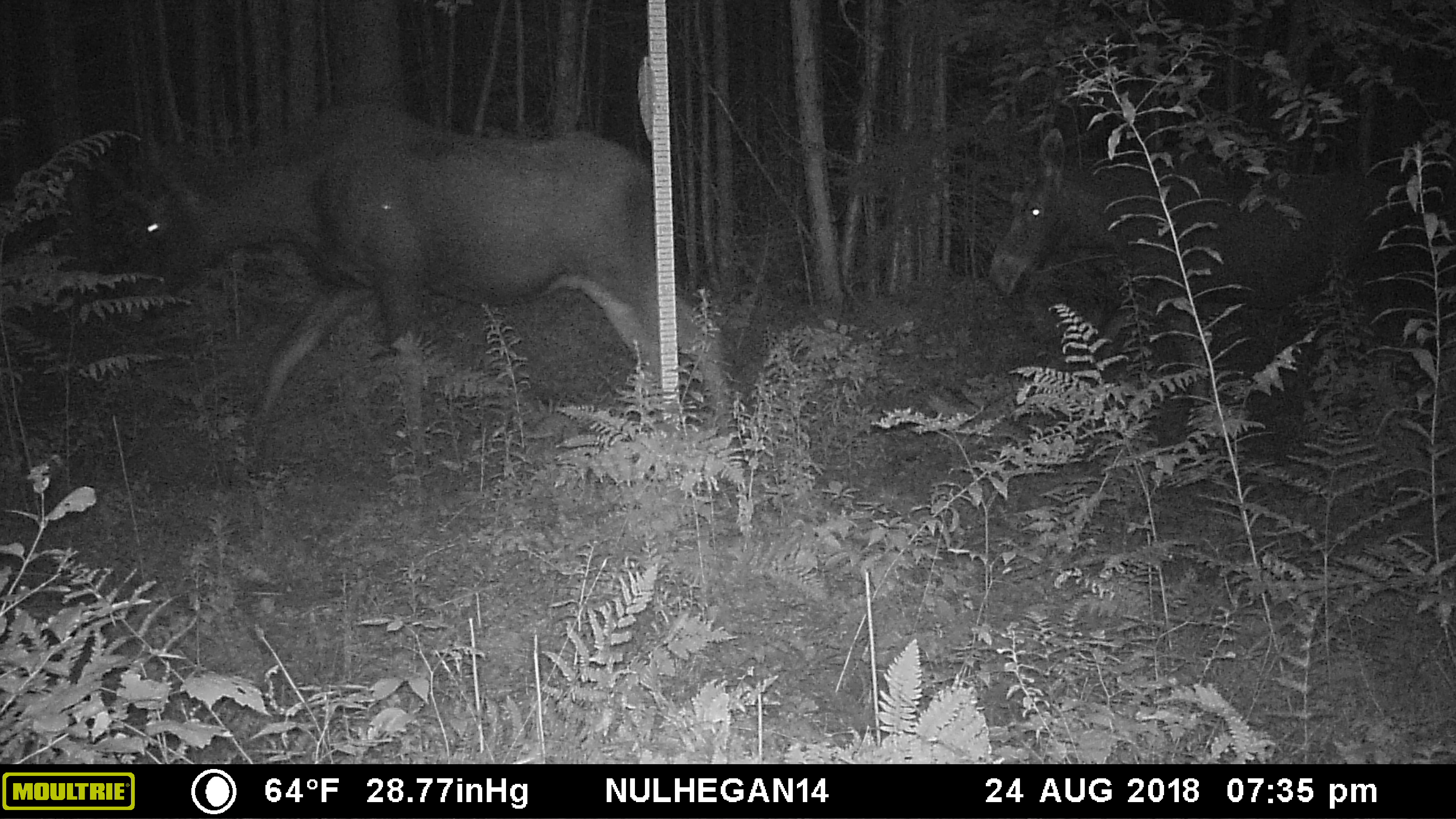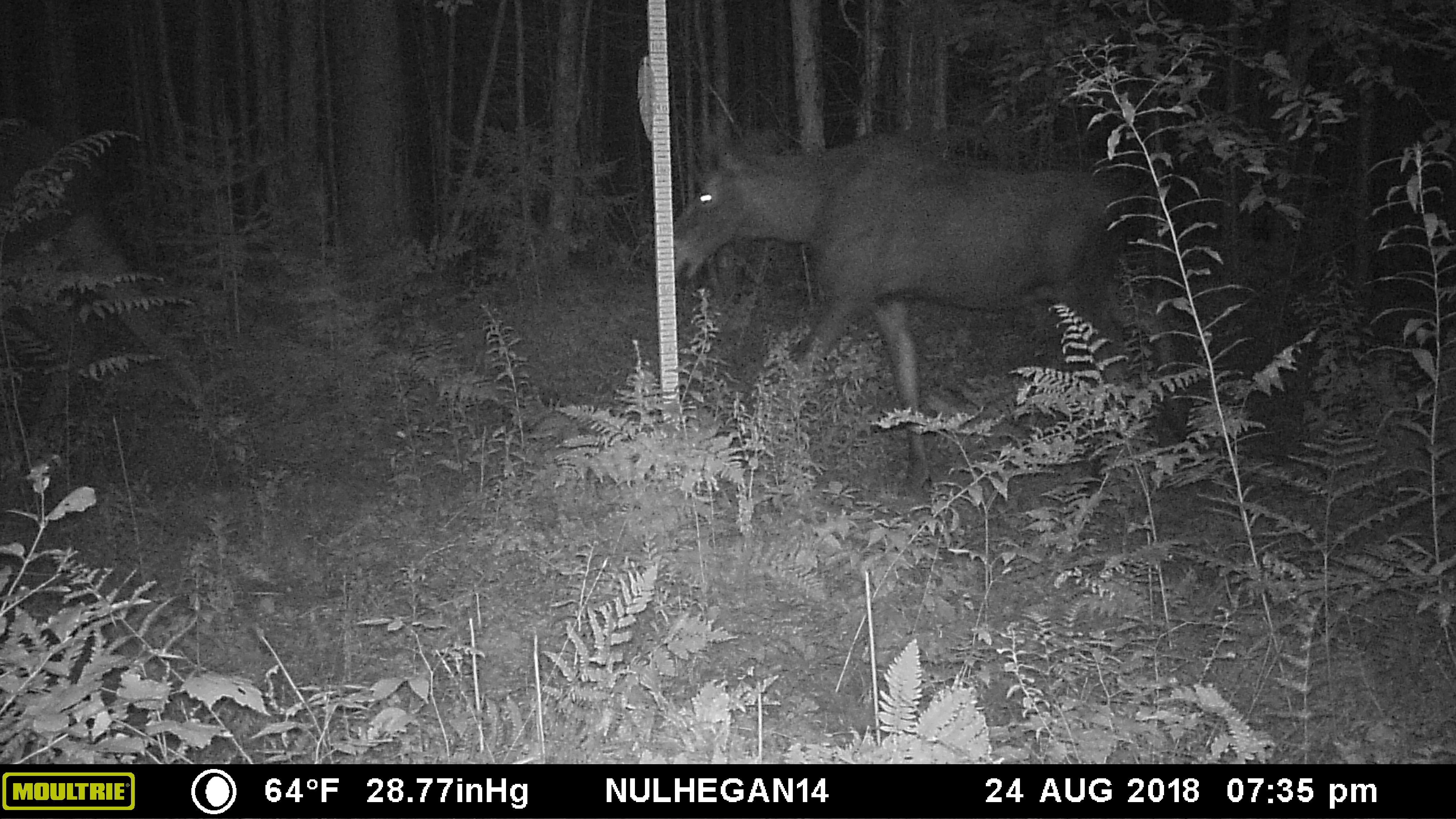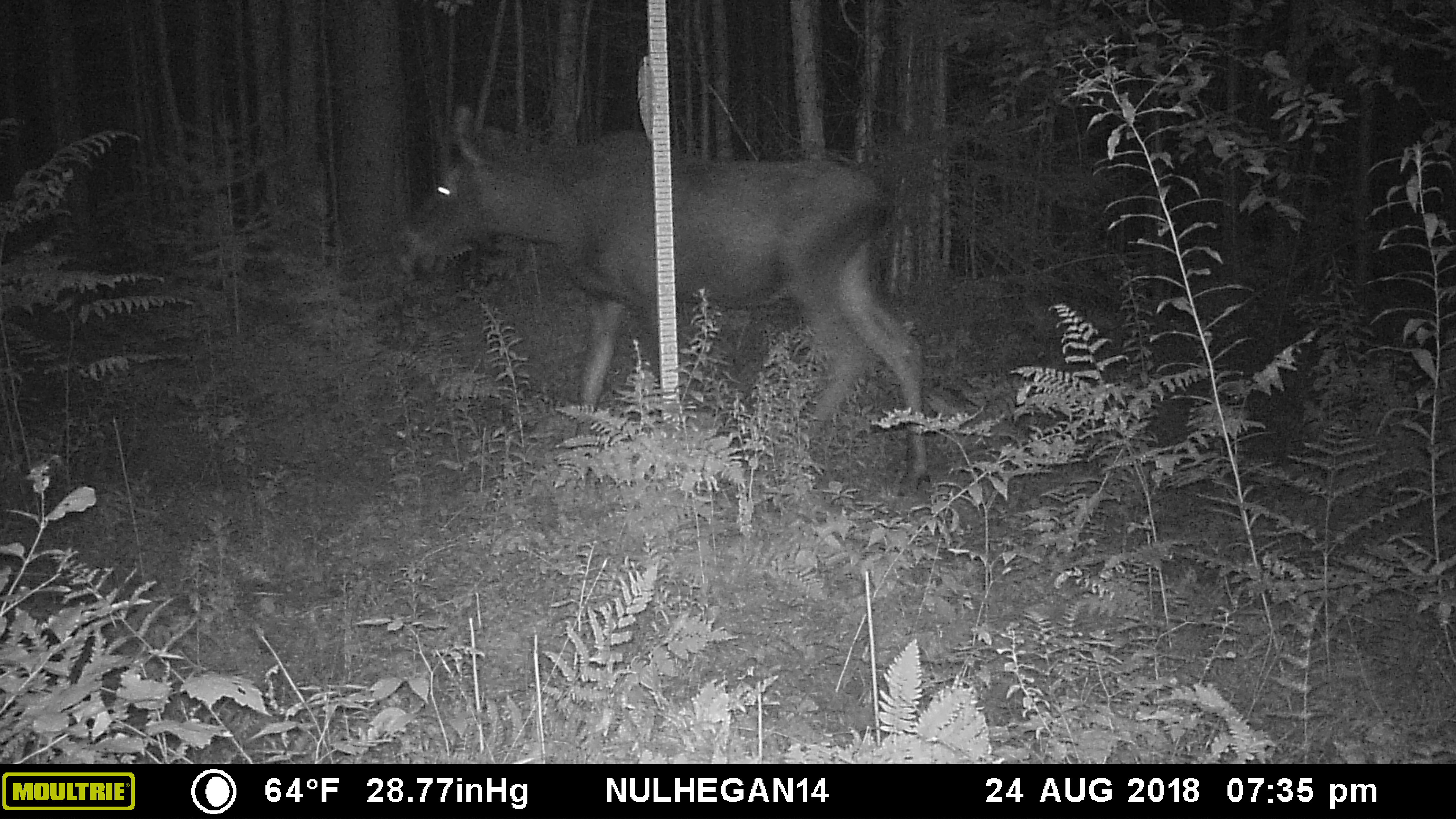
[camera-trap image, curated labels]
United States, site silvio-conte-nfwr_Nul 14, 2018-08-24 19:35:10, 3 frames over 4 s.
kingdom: Animalia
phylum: Chordata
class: Mammalia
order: Artiodactyla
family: Cervidae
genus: Alces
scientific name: Alces alces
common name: moose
Moose (Alces alces).